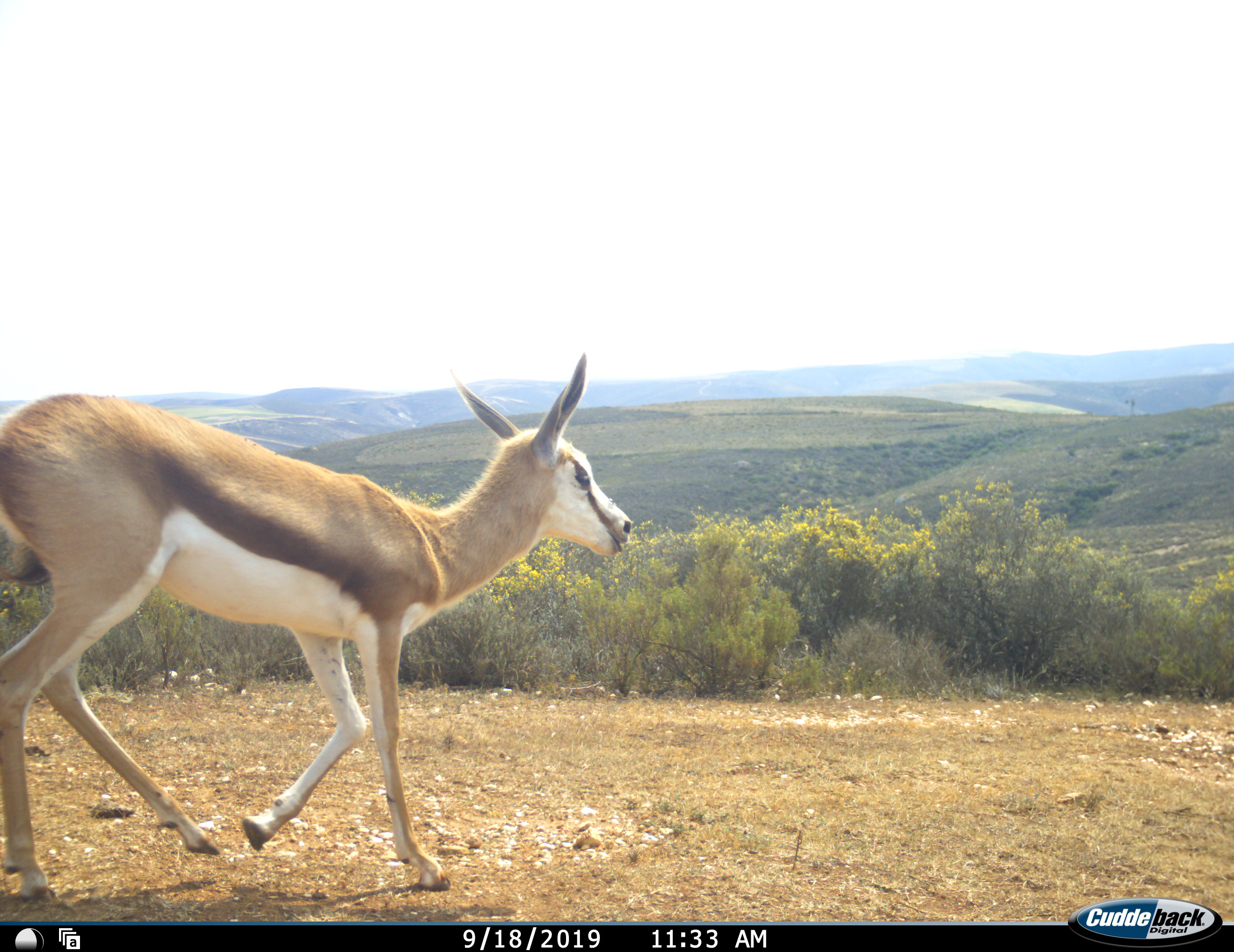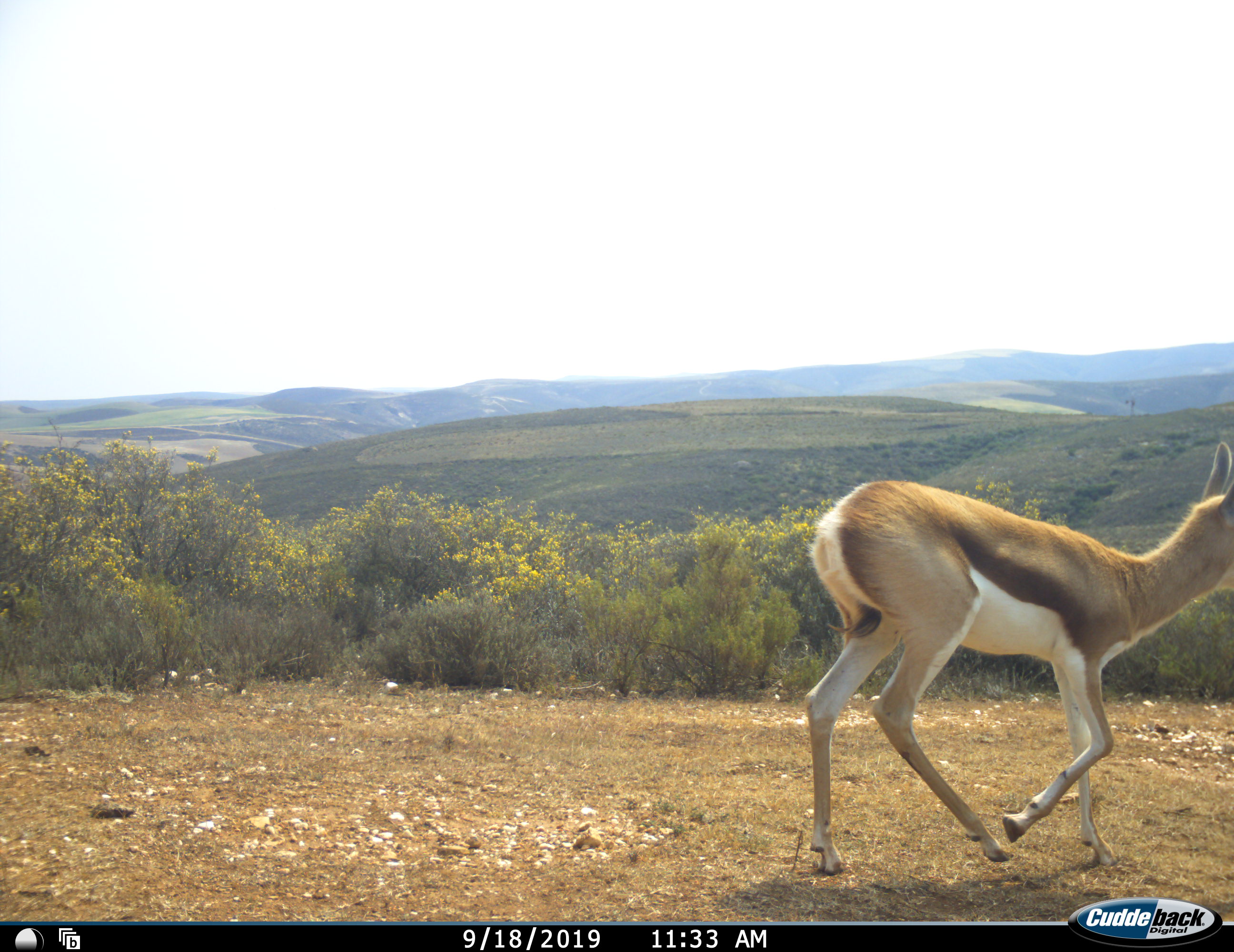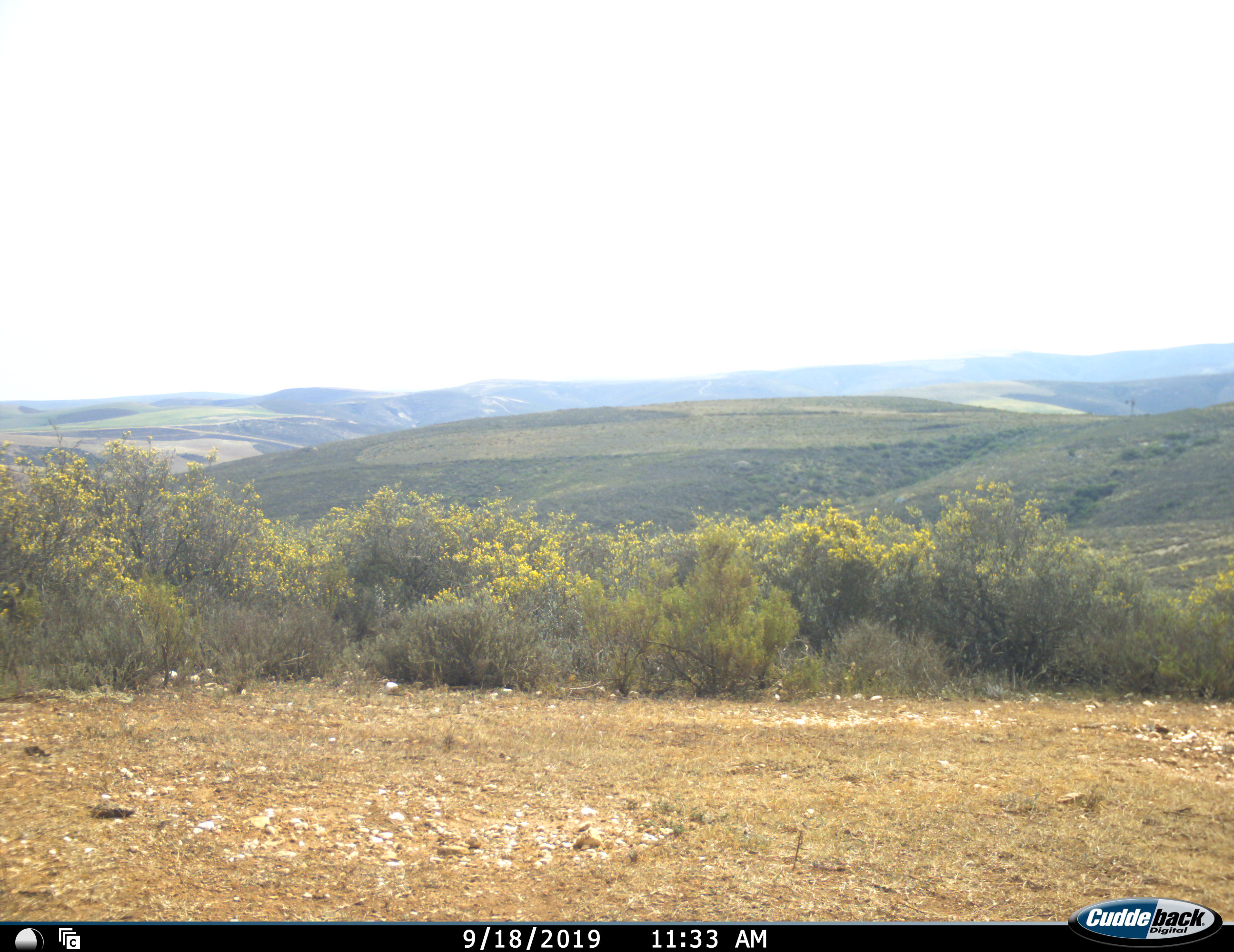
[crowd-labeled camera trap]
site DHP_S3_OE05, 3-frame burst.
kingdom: Animalia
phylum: Chordata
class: Mammalia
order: Artiodactyla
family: Bovidae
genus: Antidorcas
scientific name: Antidorcas marsupialis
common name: springbok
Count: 1.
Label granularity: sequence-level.